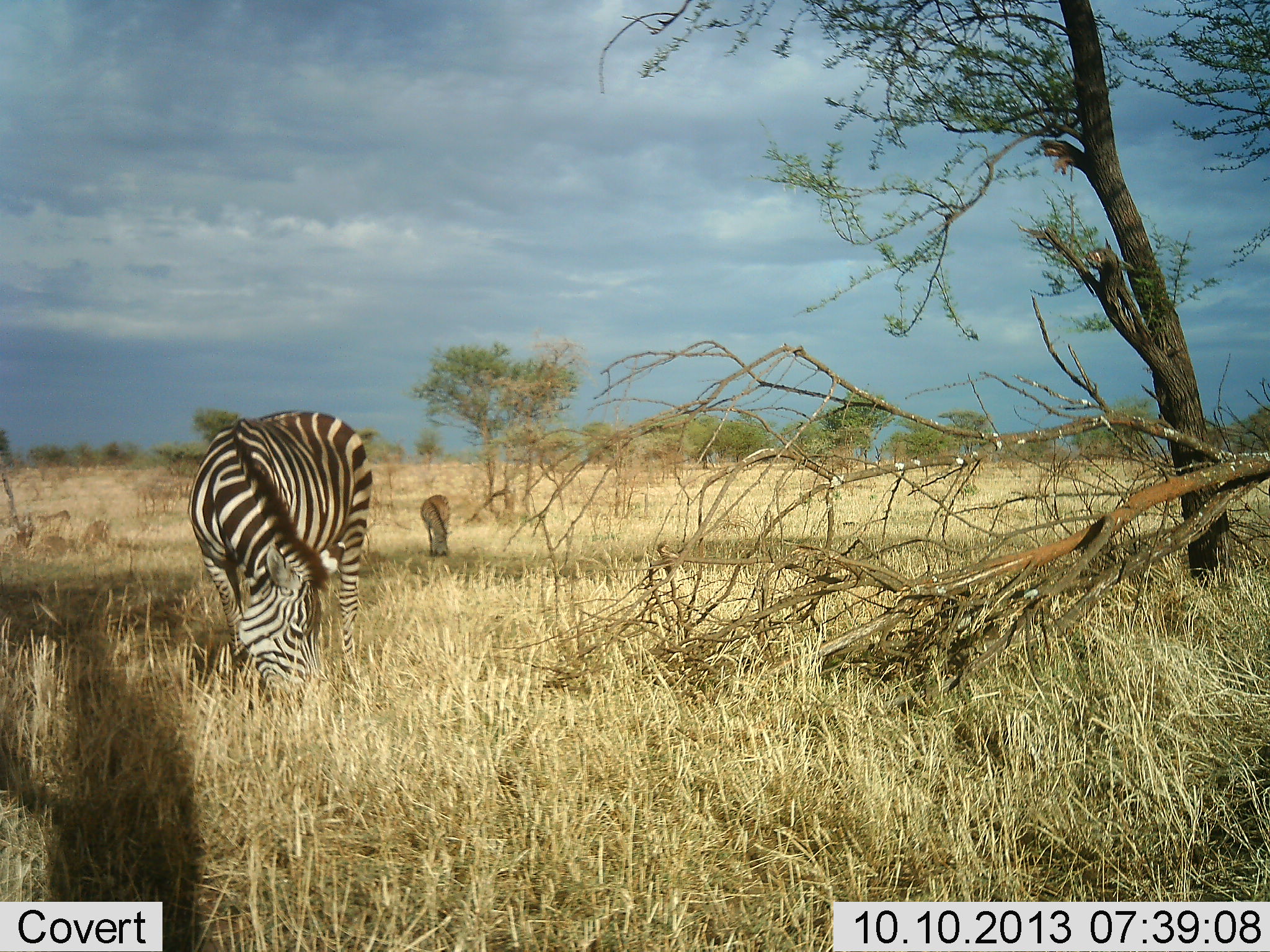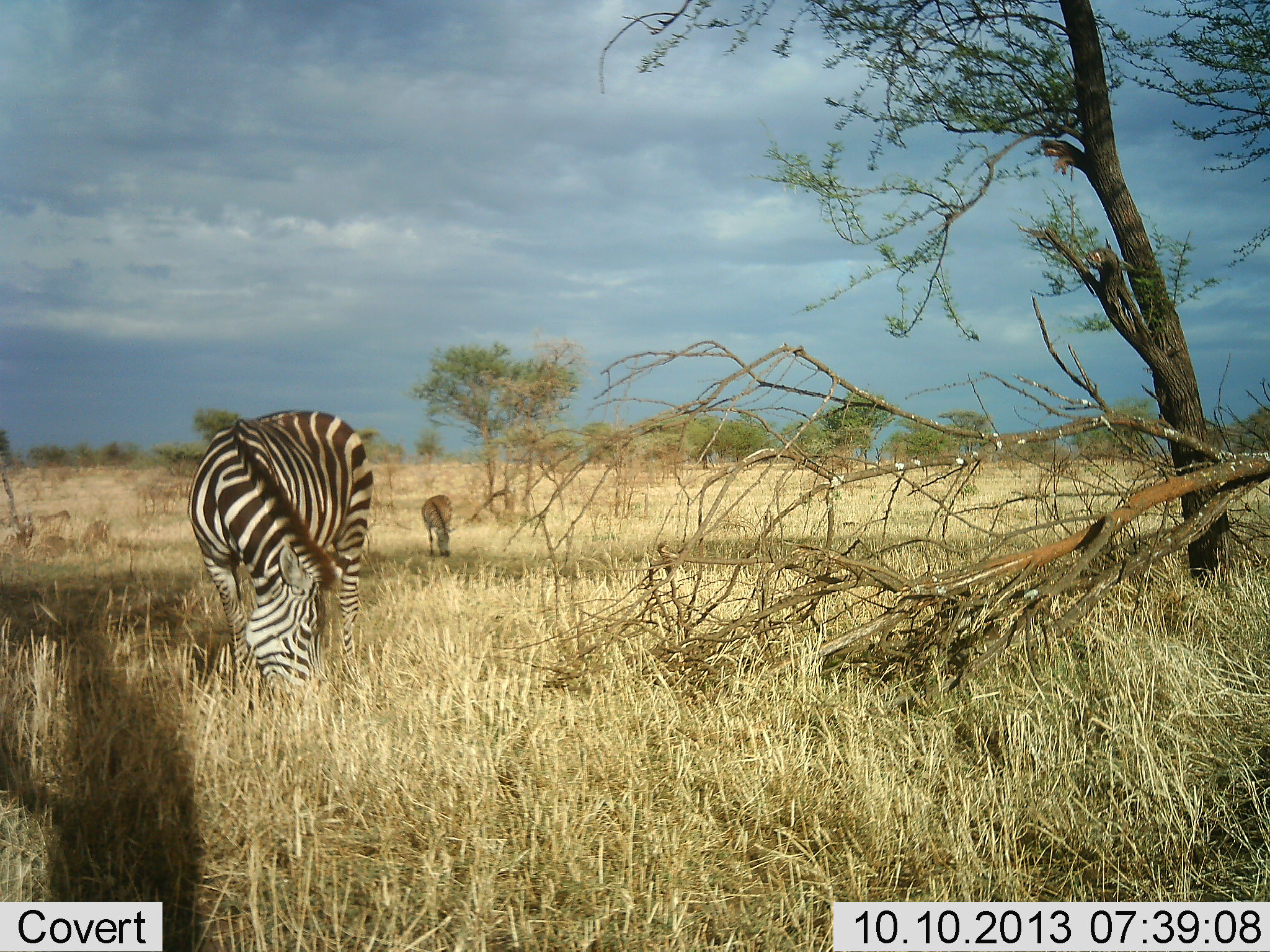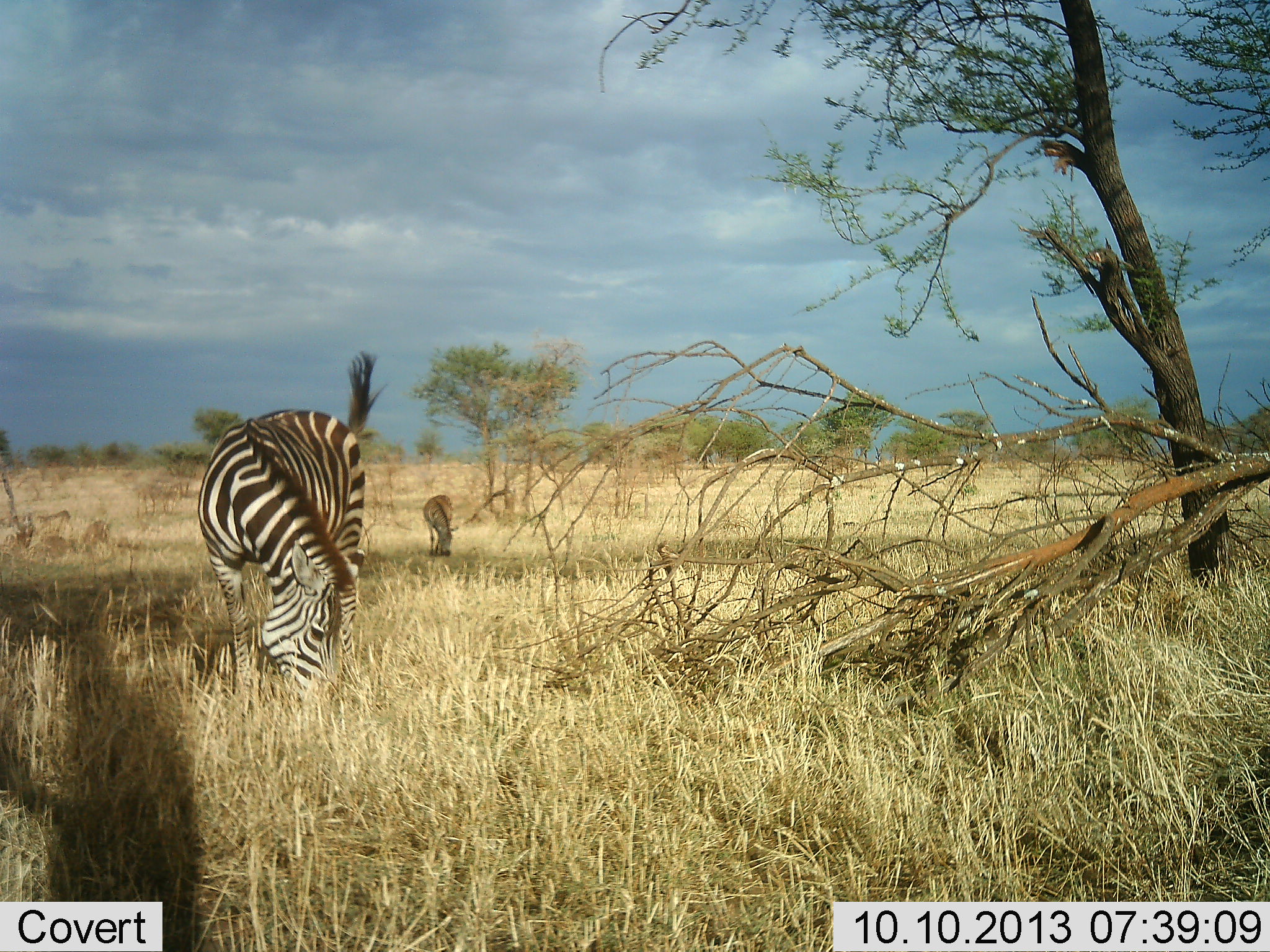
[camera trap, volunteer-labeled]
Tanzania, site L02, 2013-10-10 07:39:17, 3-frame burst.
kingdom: Animalia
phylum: Chordata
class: Mammalia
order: Perissodactyla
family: Equidae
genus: Equus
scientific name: Equus quagga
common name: plains zebra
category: zebra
Zebra (plains zebra) (Equus quagga), count 2. Behavior (volunteer vote fractions): standing 10%, resting 0%, moving 10%, interacting 0%. Young present (vote fraction): 0%. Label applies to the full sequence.